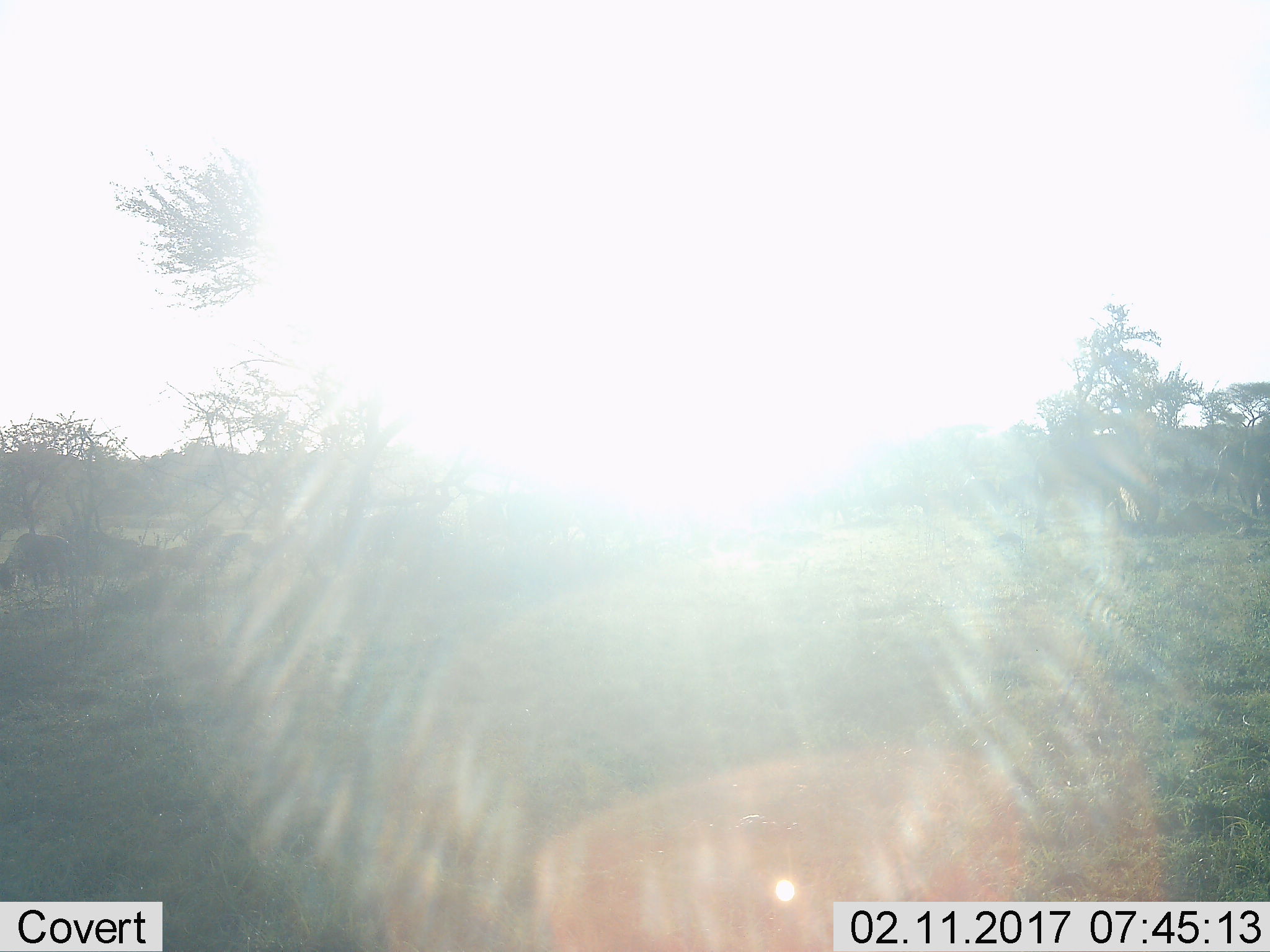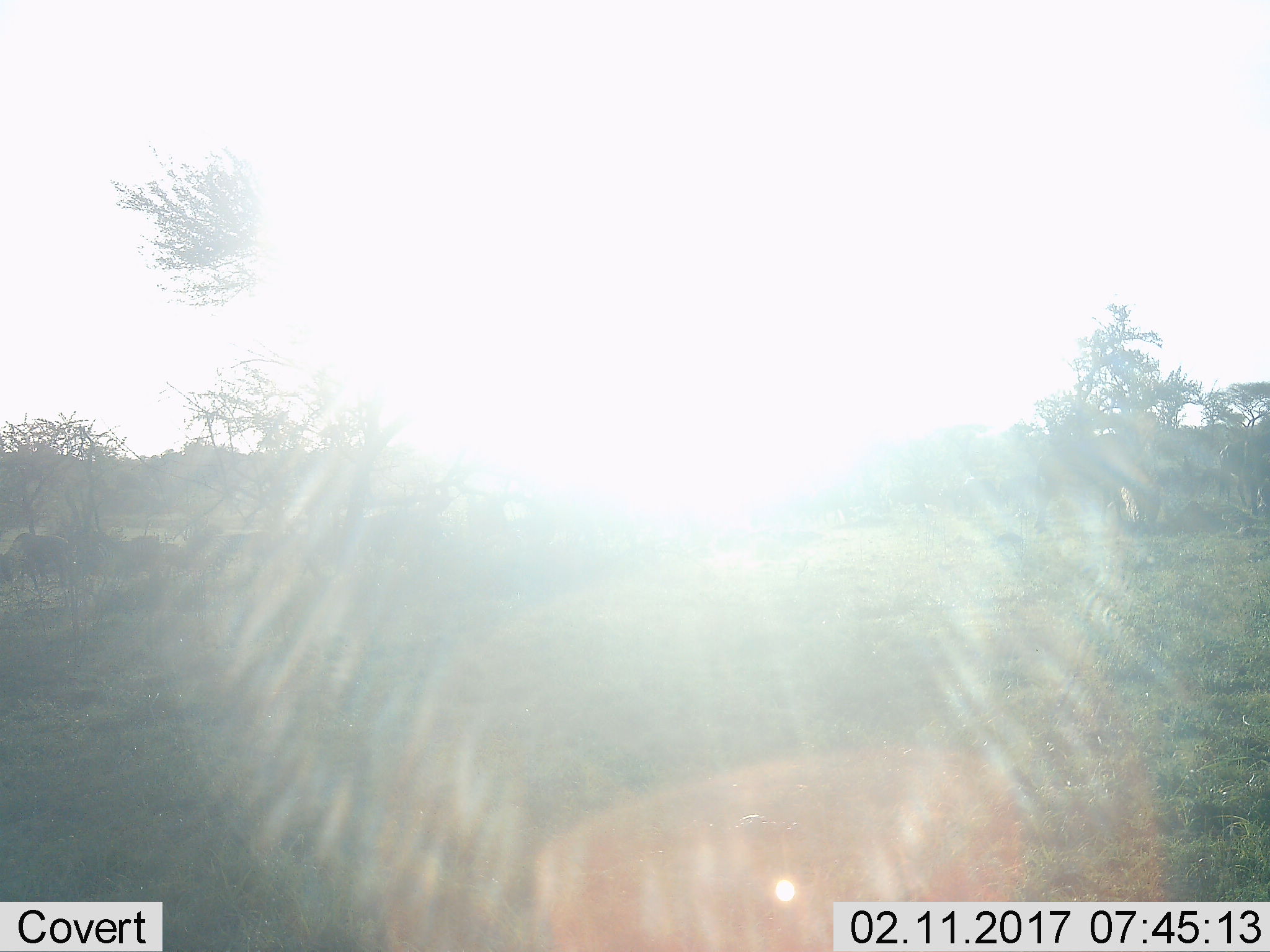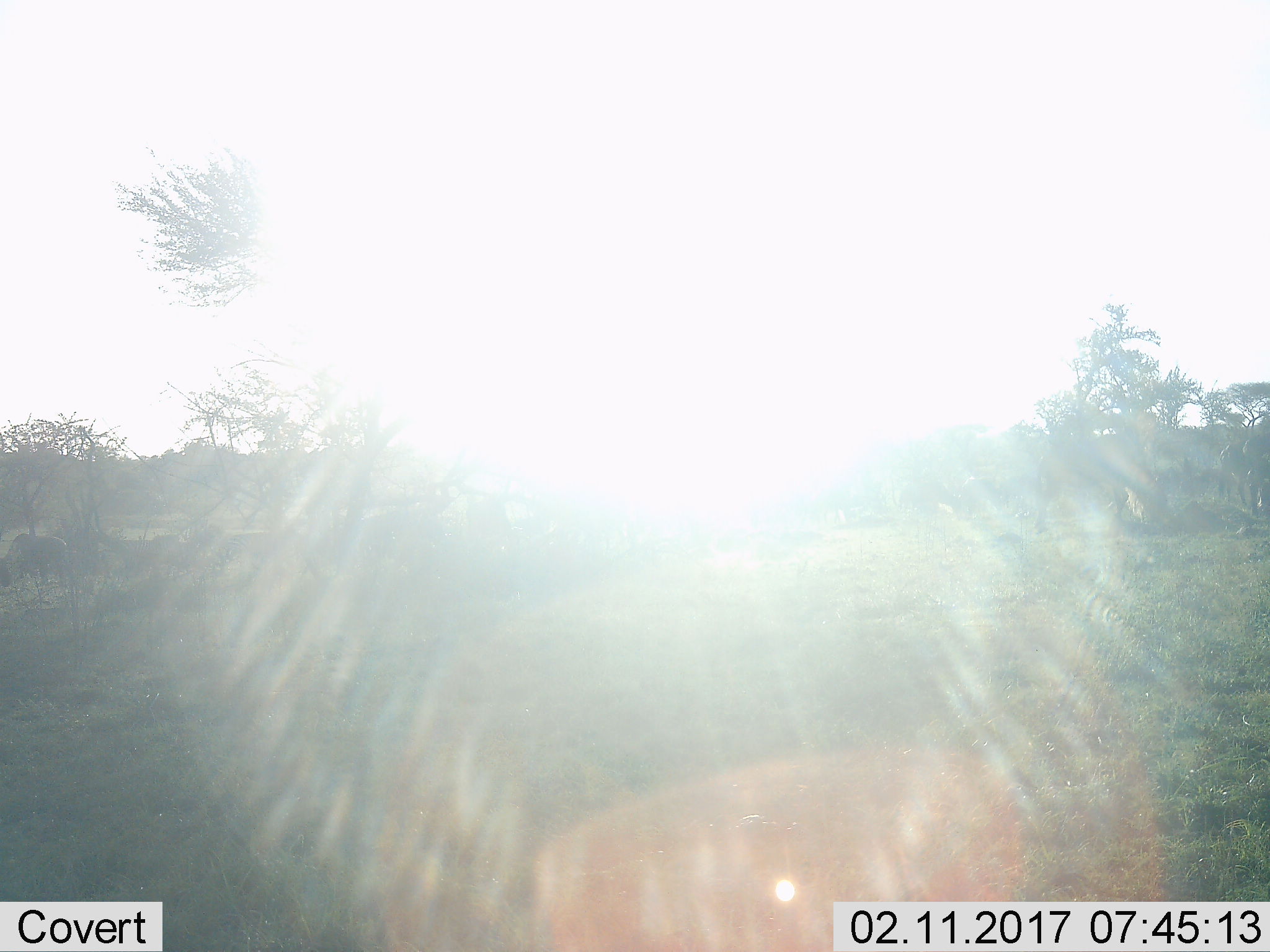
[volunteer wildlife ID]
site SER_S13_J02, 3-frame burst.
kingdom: Animalia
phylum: Chordata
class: Mammalia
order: Artiodactyla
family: Bovidae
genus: Connochaetes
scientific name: Connochaetes taurinus taurinus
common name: blue wildebeest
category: wildebeestblue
Wildebeestblue (blue wildebeest) (Connochaetes taurinus taurinus), count 3. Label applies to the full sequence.